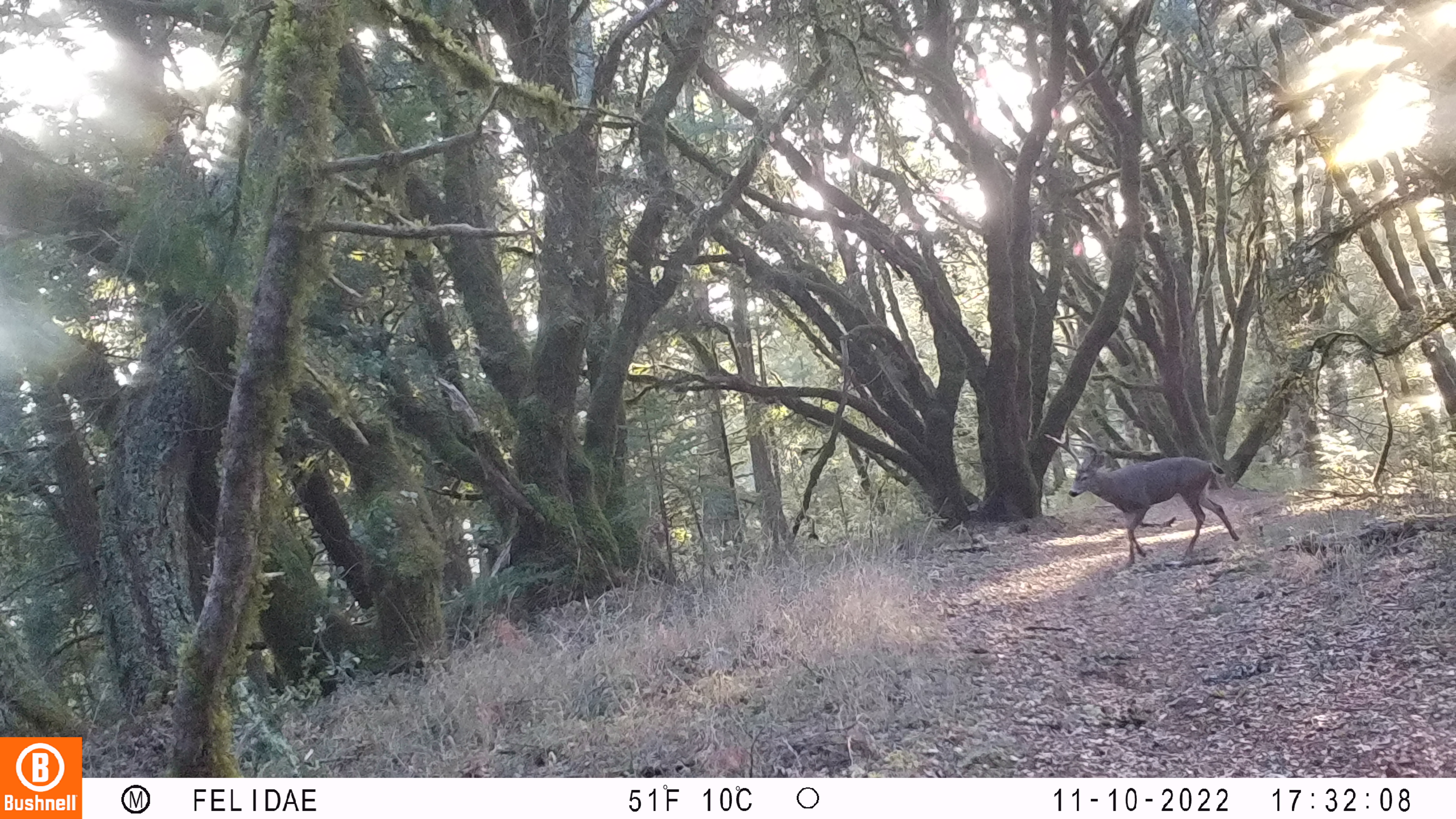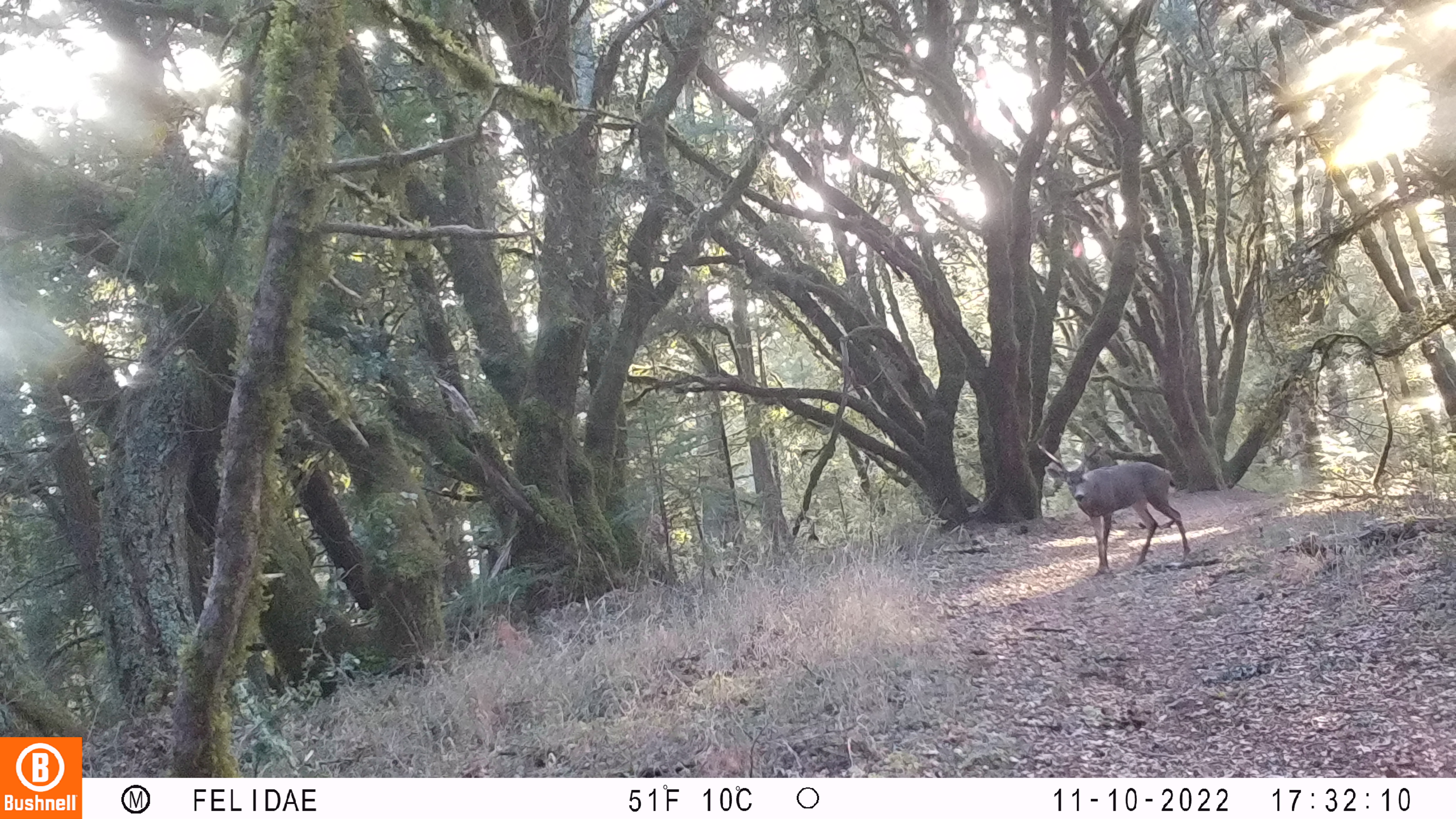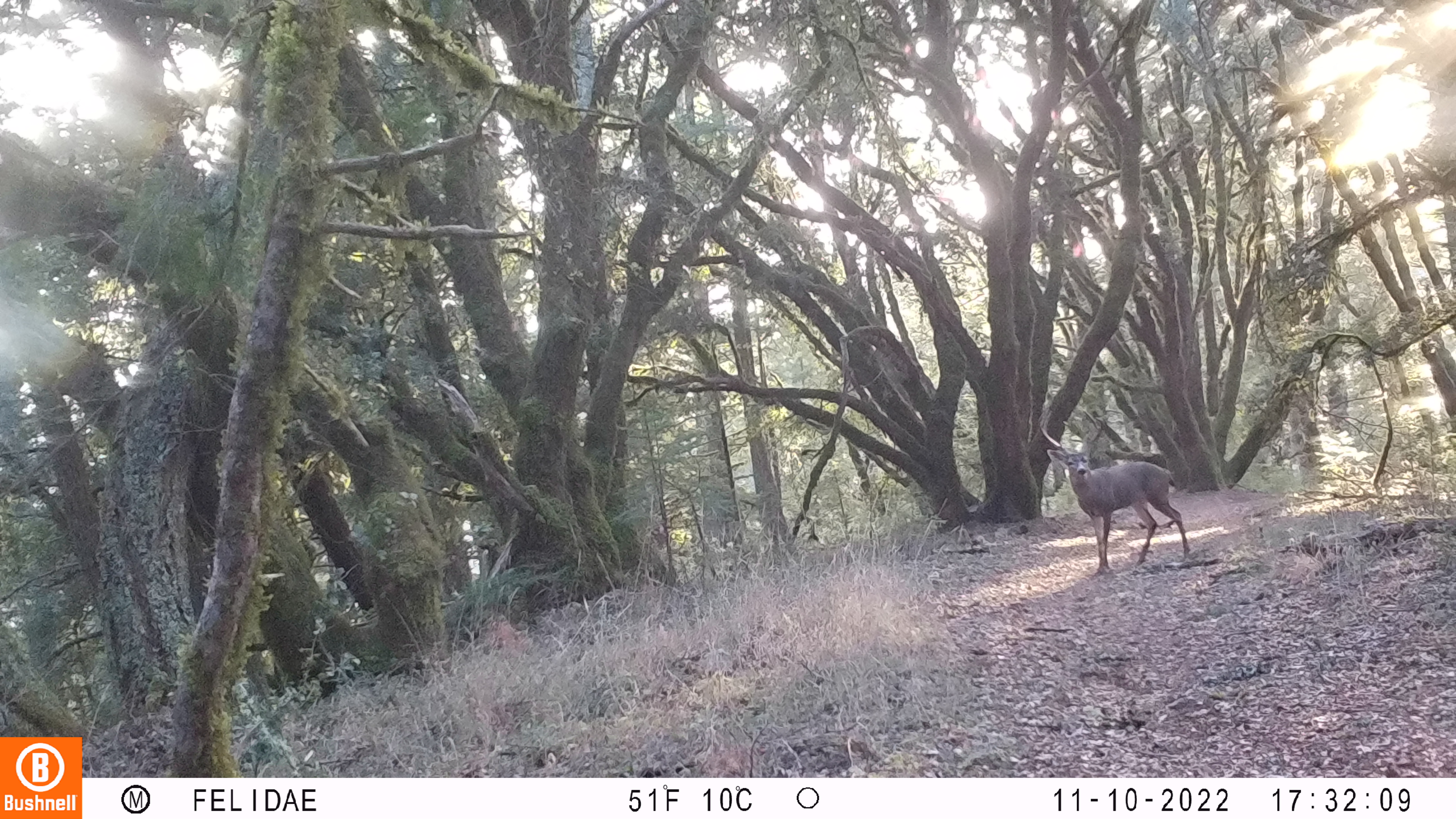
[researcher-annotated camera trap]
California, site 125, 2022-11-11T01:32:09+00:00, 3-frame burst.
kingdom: Animalia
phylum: Chordata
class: Mammalia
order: Artiodactyla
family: Cervidae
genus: Odocoileus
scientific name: Odocoileus hemionus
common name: mule deer